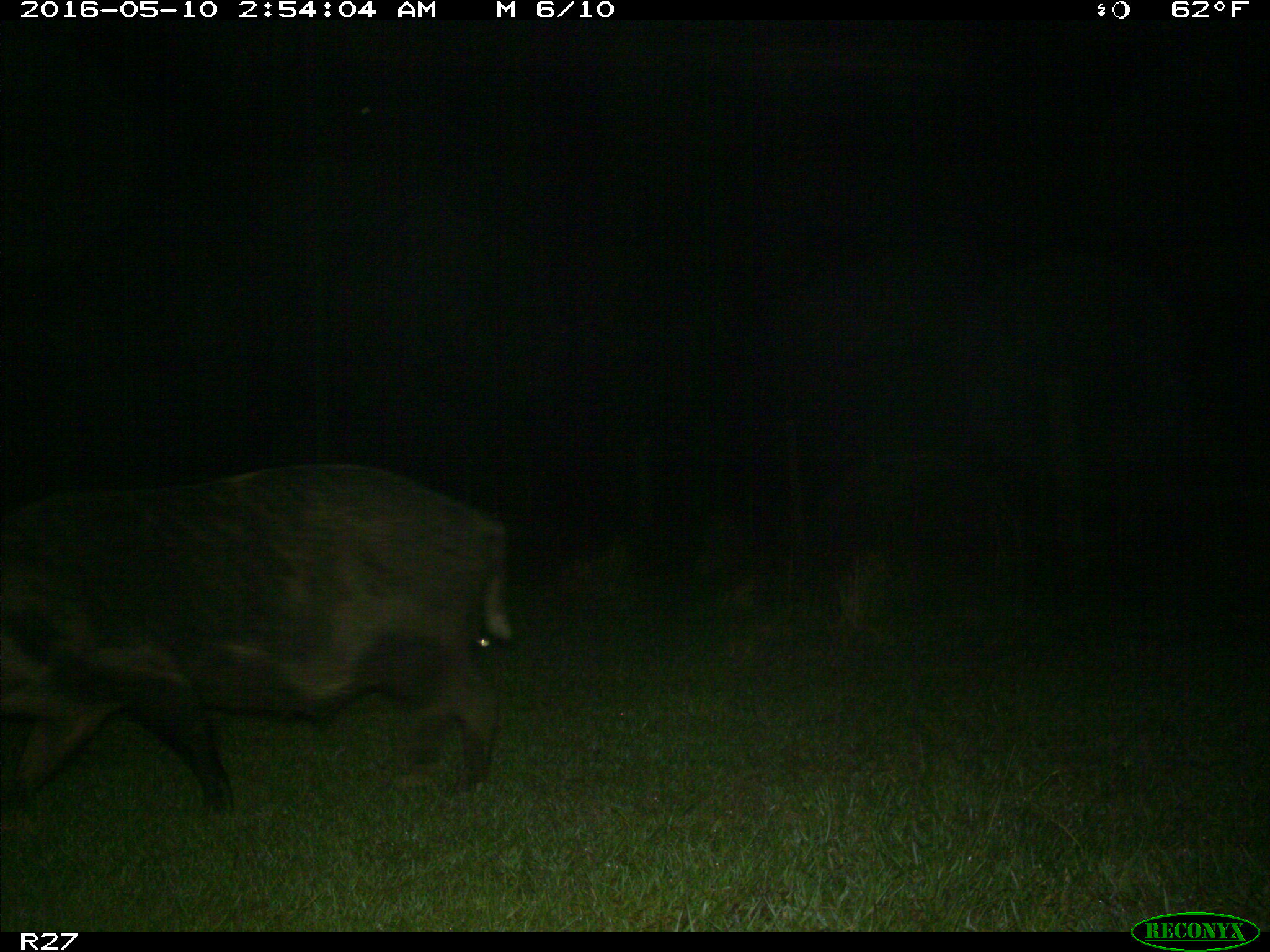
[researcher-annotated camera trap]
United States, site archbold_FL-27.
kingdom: Animalia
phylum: Chordata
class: Mammalia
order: Artiodactyla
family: Suidae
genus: Sus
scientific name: Sus scrofa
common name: wild boar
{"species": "Sus scrofa (wild boar)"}